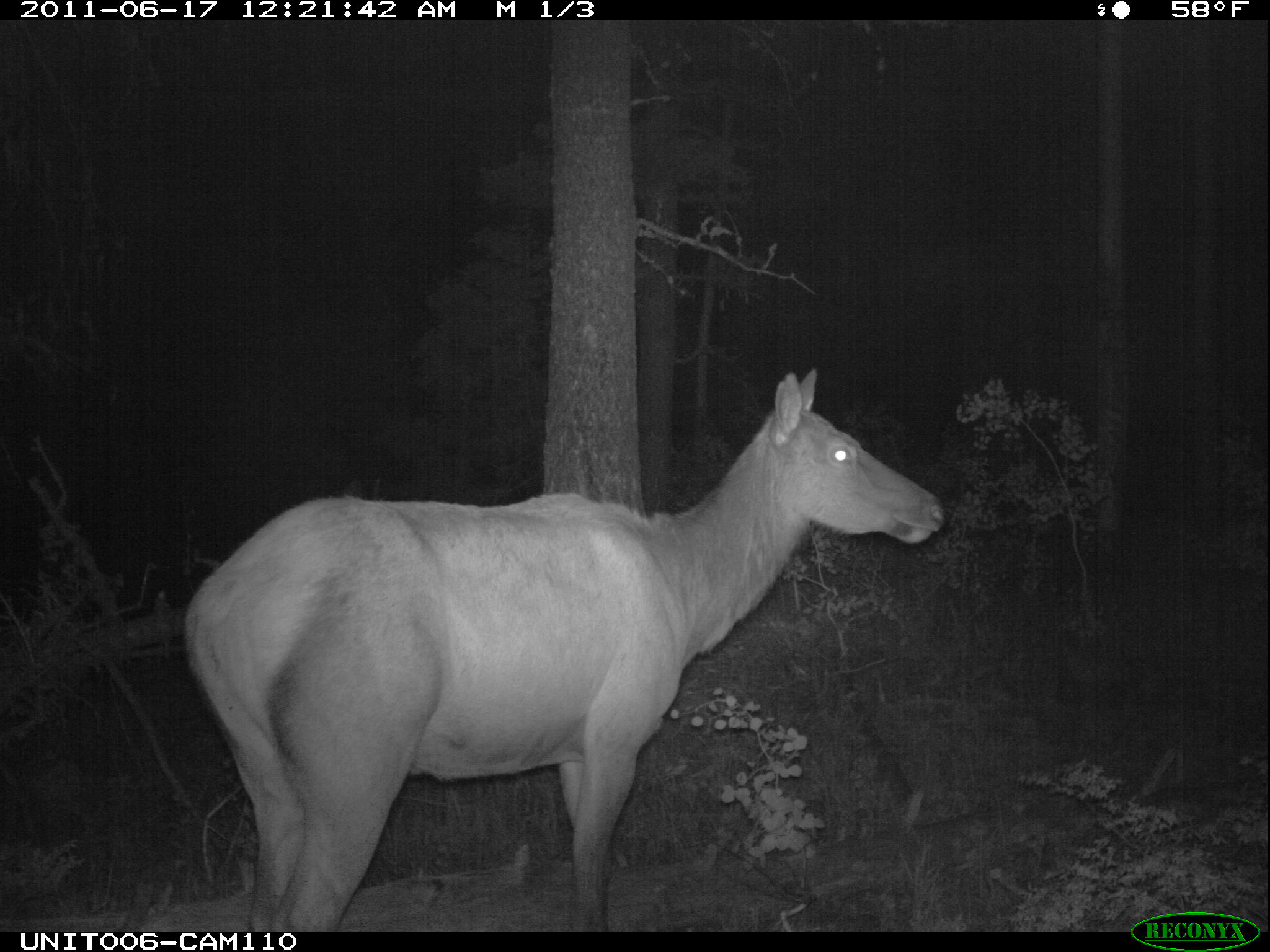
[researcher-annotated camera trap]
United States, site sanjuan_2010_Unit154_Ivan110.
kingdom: Animalia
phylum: Chordata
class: Mammalia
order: Artiodactyla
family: Cervidae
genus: Cervus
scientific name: Cervus elaphus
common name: red deer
Cervus elaphus (red deer).